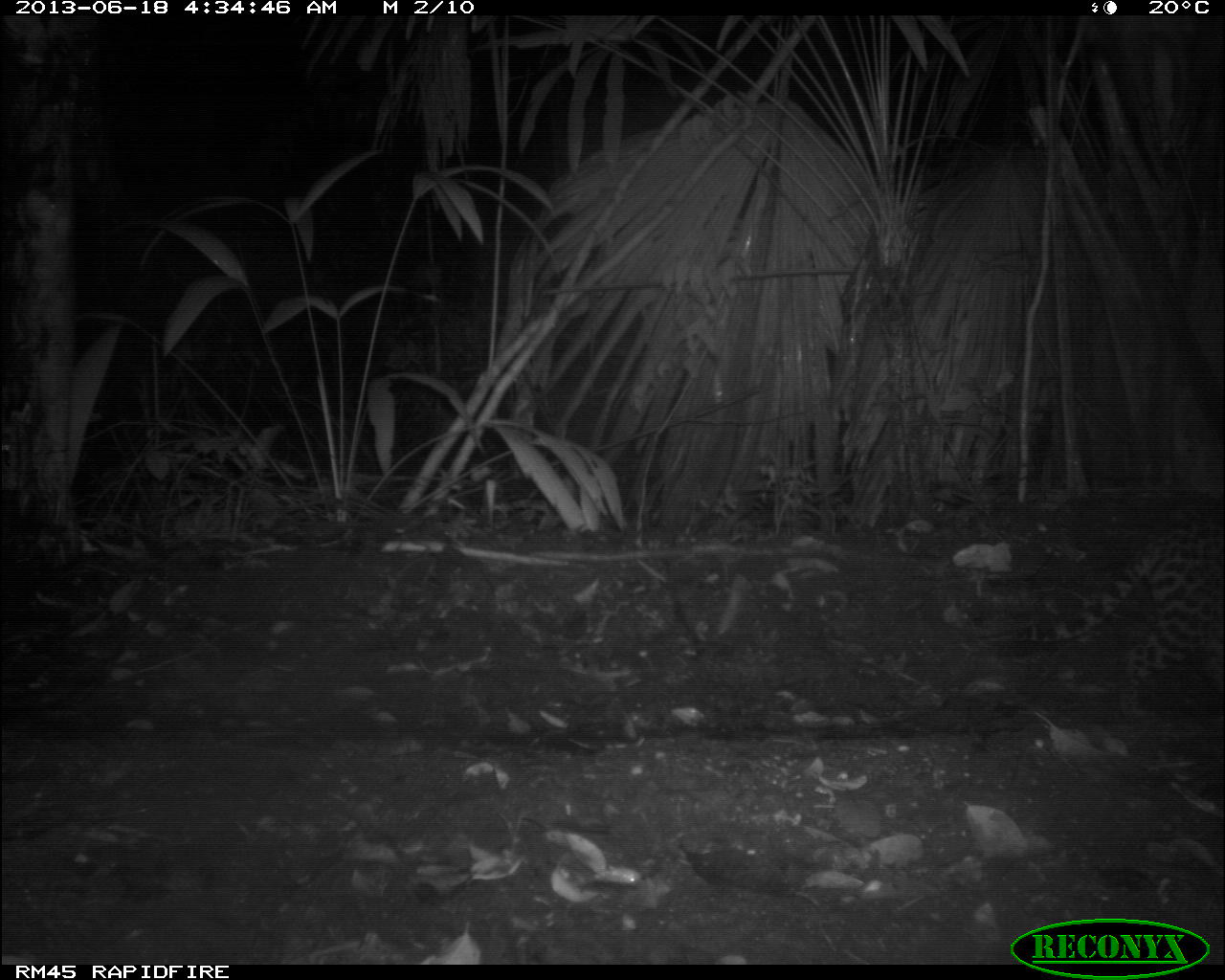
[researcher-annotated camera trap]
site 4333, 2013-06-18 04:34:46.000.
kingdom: Animalia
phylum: Chordata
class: Mammalia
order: Carnivora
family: Felidae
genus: Leopardus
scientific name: Leopardus pardalis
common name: ocelot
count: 1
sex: female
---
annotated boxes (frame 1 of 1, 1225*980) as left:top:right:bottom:
leopardus pardalis: 1011:512:1223:719